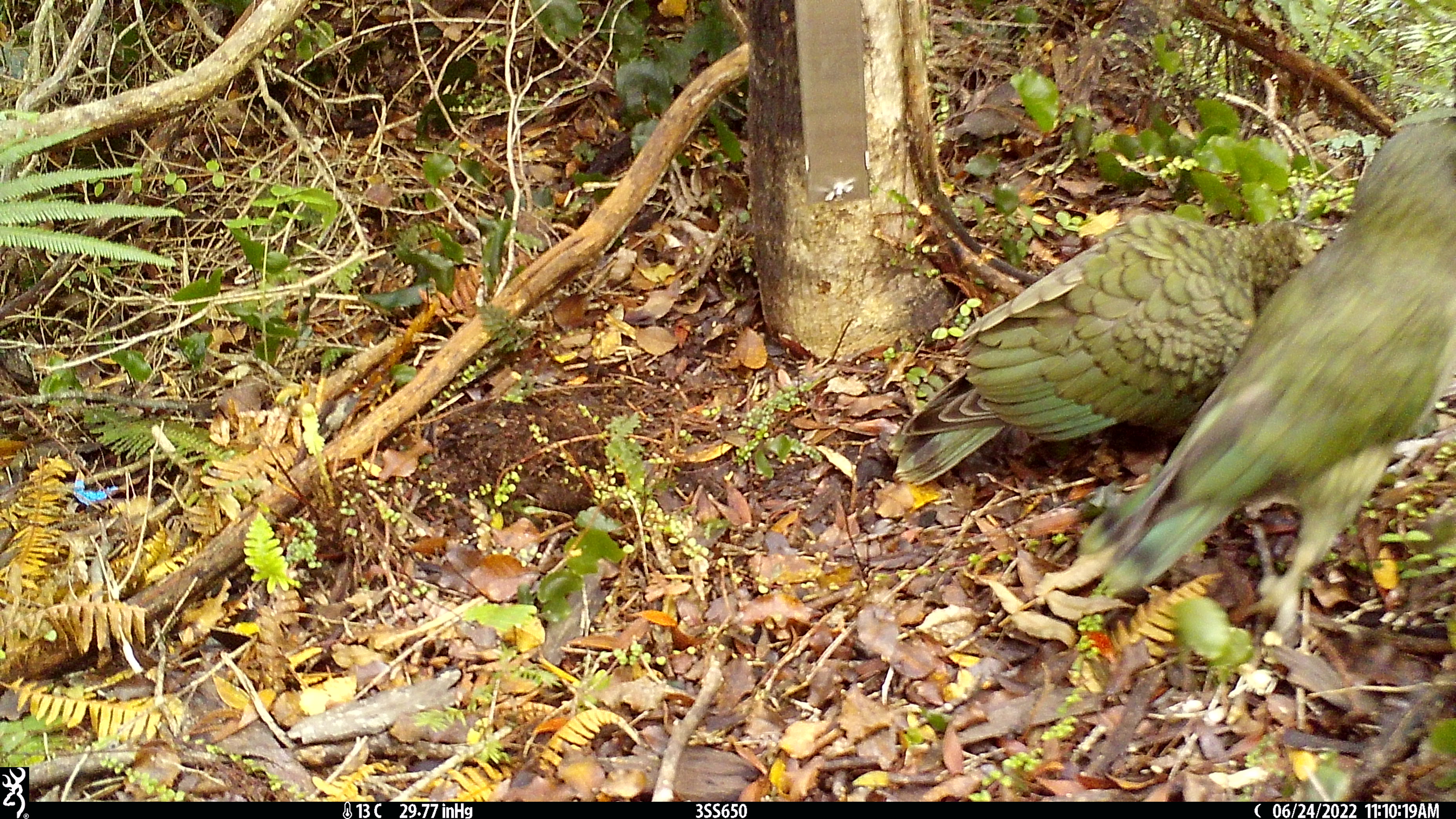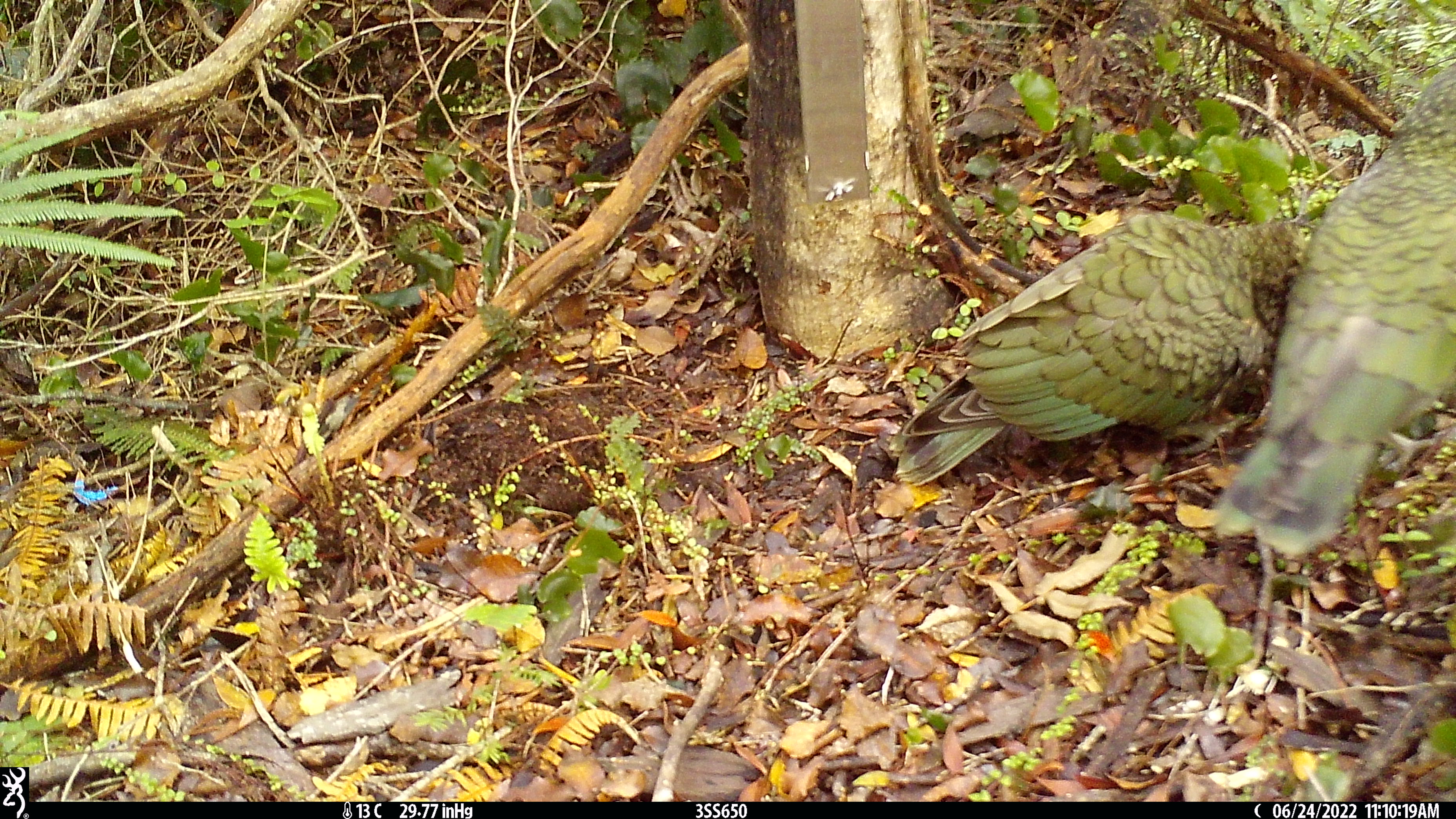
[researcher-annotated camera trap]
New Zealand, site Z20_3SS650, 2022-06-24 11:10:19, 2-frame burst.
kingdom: Animalia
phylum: Chordata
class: Aves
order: Psittaciformes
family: Strigopidae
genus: Nestor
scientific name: Nestor notabilis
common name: kea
Kea (Nestor notabilis).